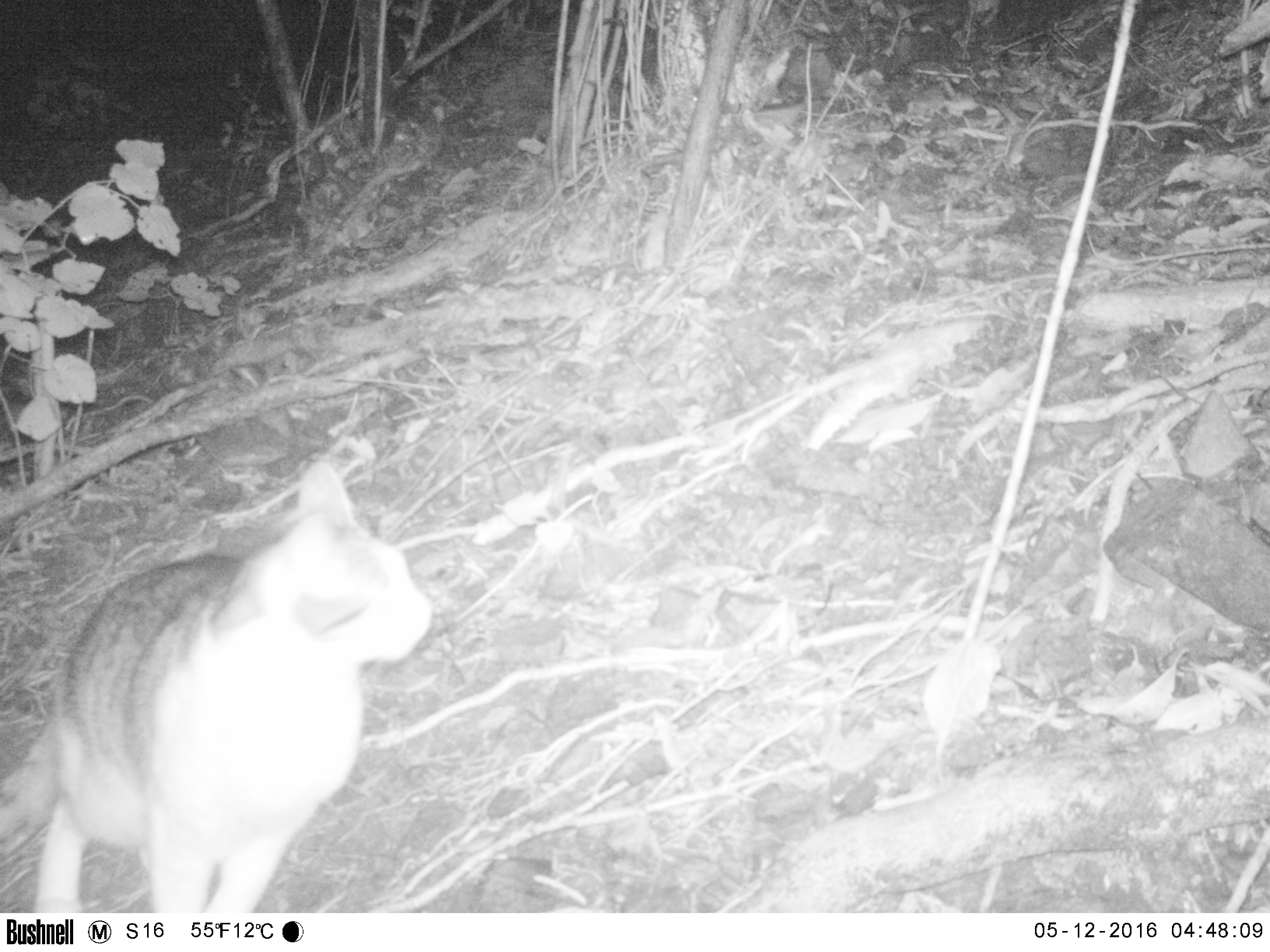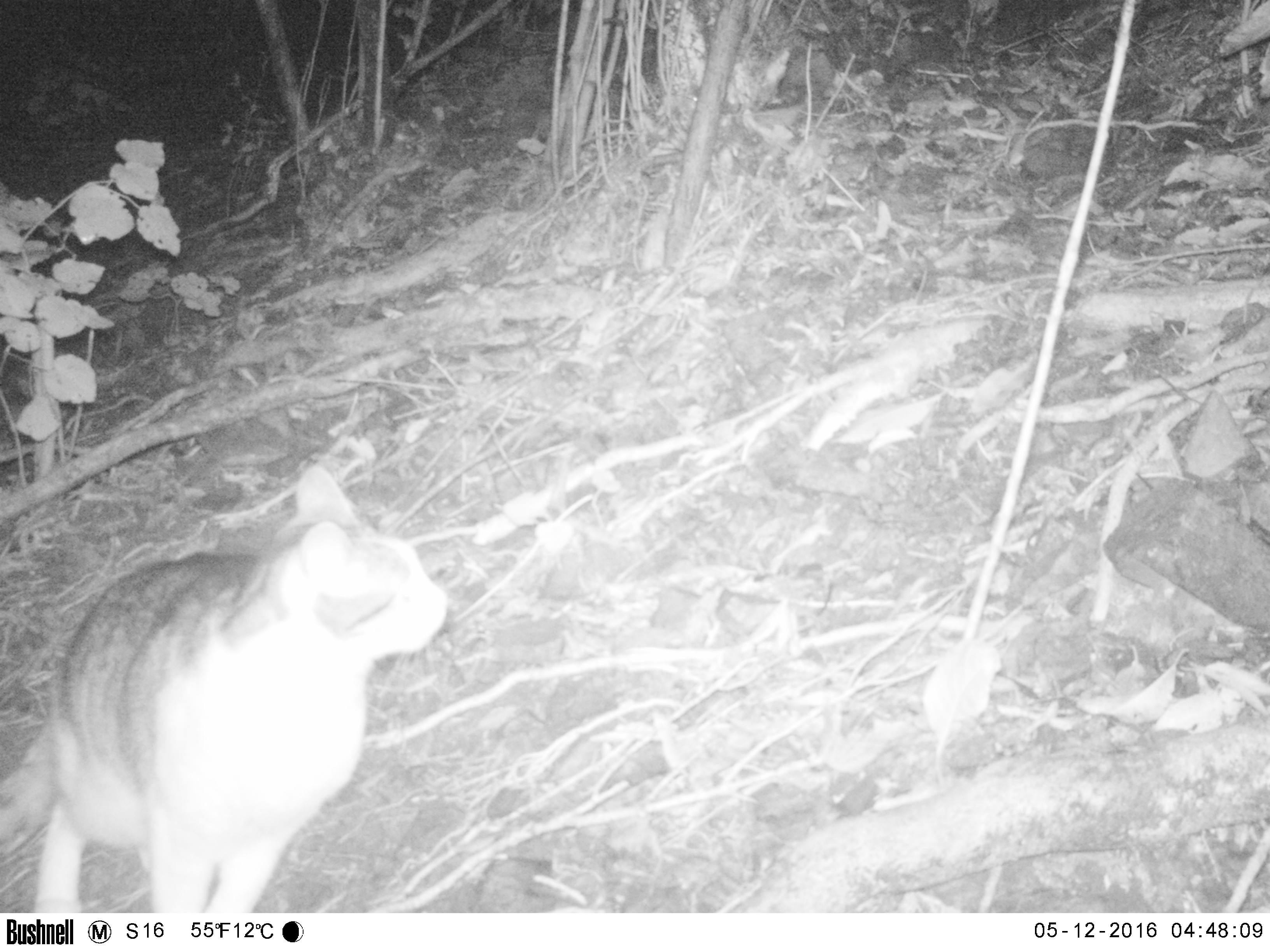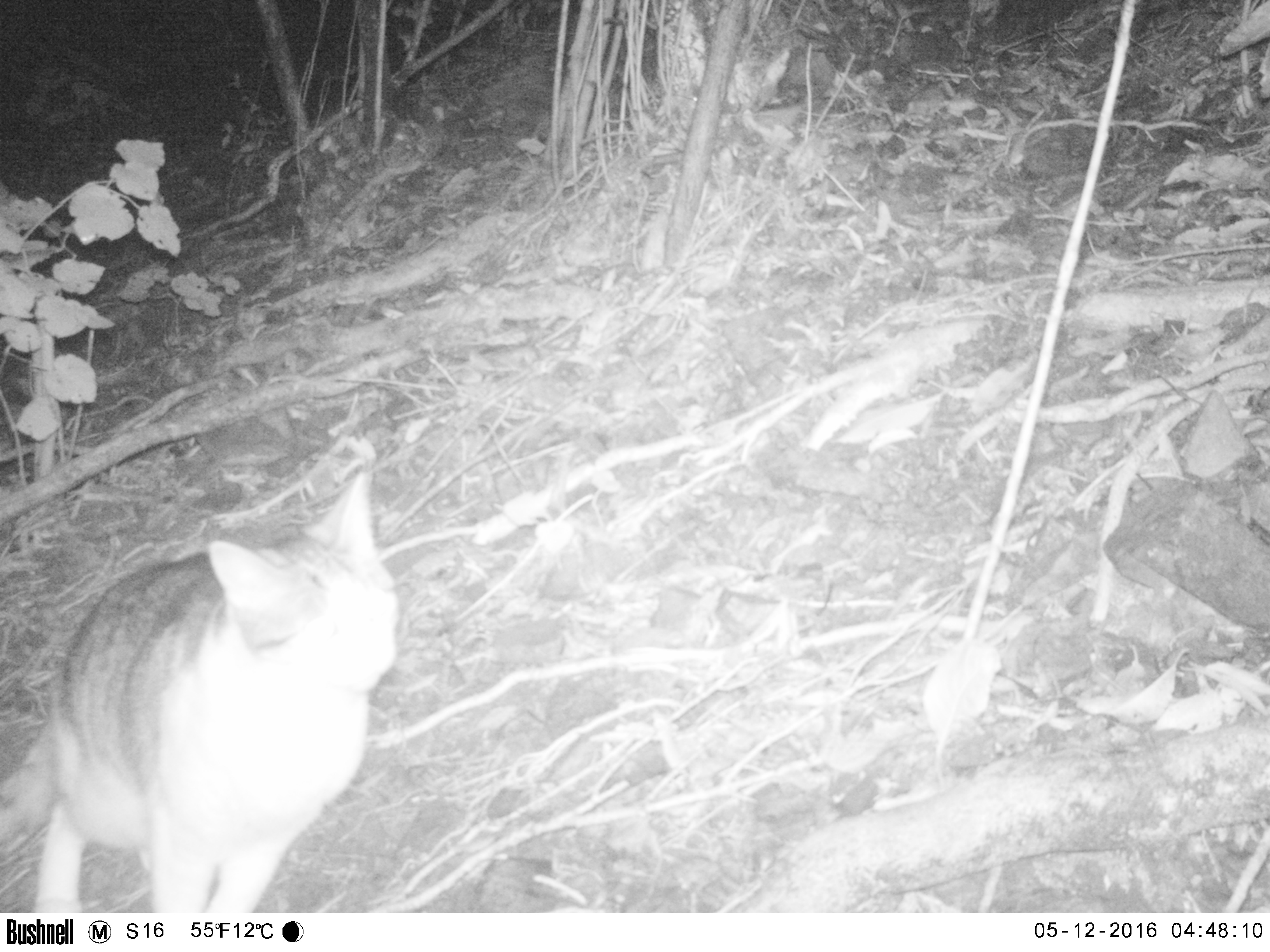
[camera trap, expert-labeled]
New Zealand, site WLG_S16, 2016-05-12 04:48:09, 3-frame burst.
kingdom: Animalia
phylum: Chordata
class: Mammalia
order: Carnivora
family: Felidae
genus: Felis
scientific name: Felis catus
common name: domestic cat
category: cat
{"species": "cat (domestic cat) (Felis catus)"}